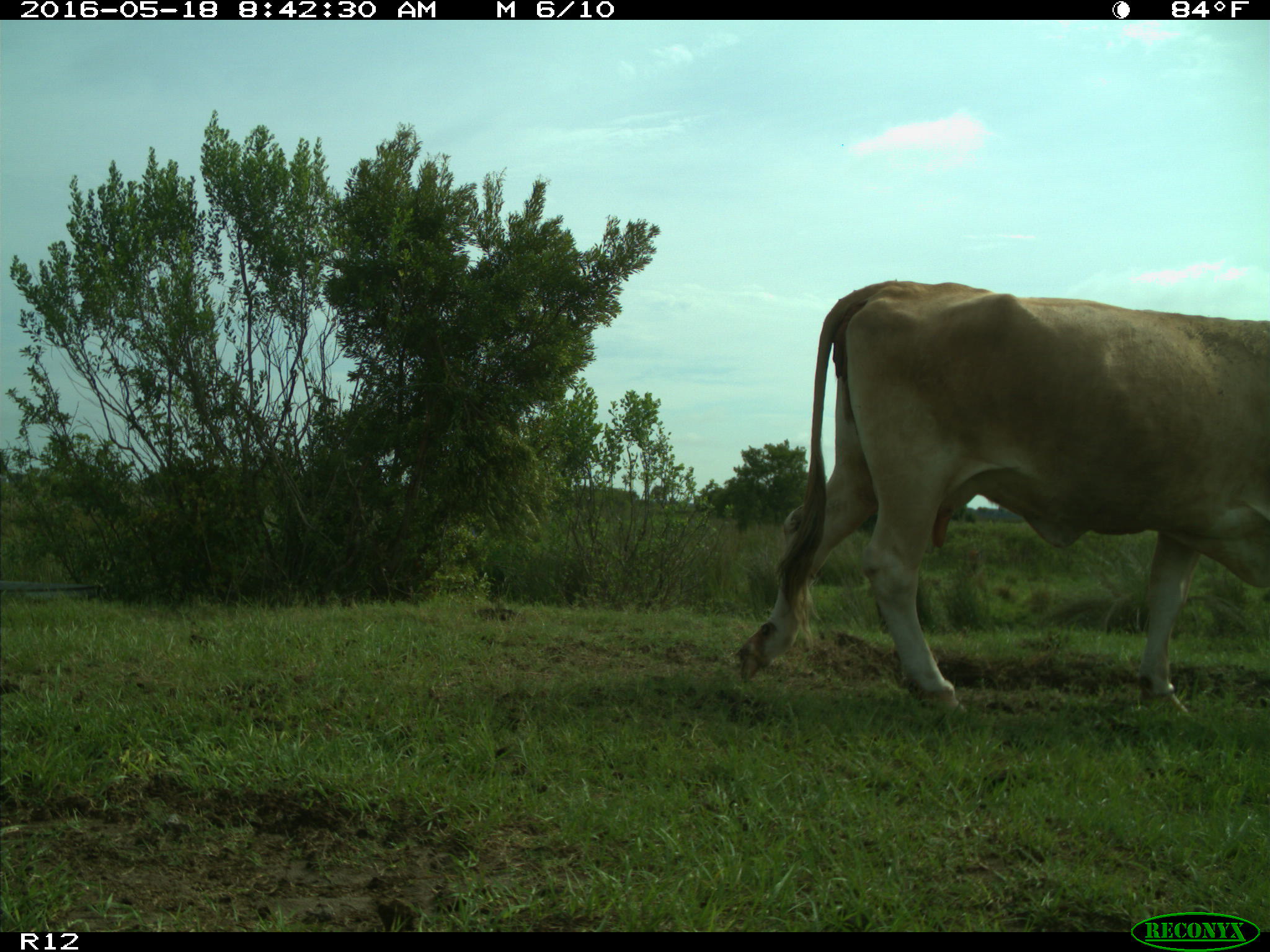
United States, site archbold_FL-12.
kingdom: Animalia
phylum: Chordata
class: Mammalia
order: Artiodactyla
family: Bovidae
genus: Bos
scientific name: Bos taurus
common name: domestic cow